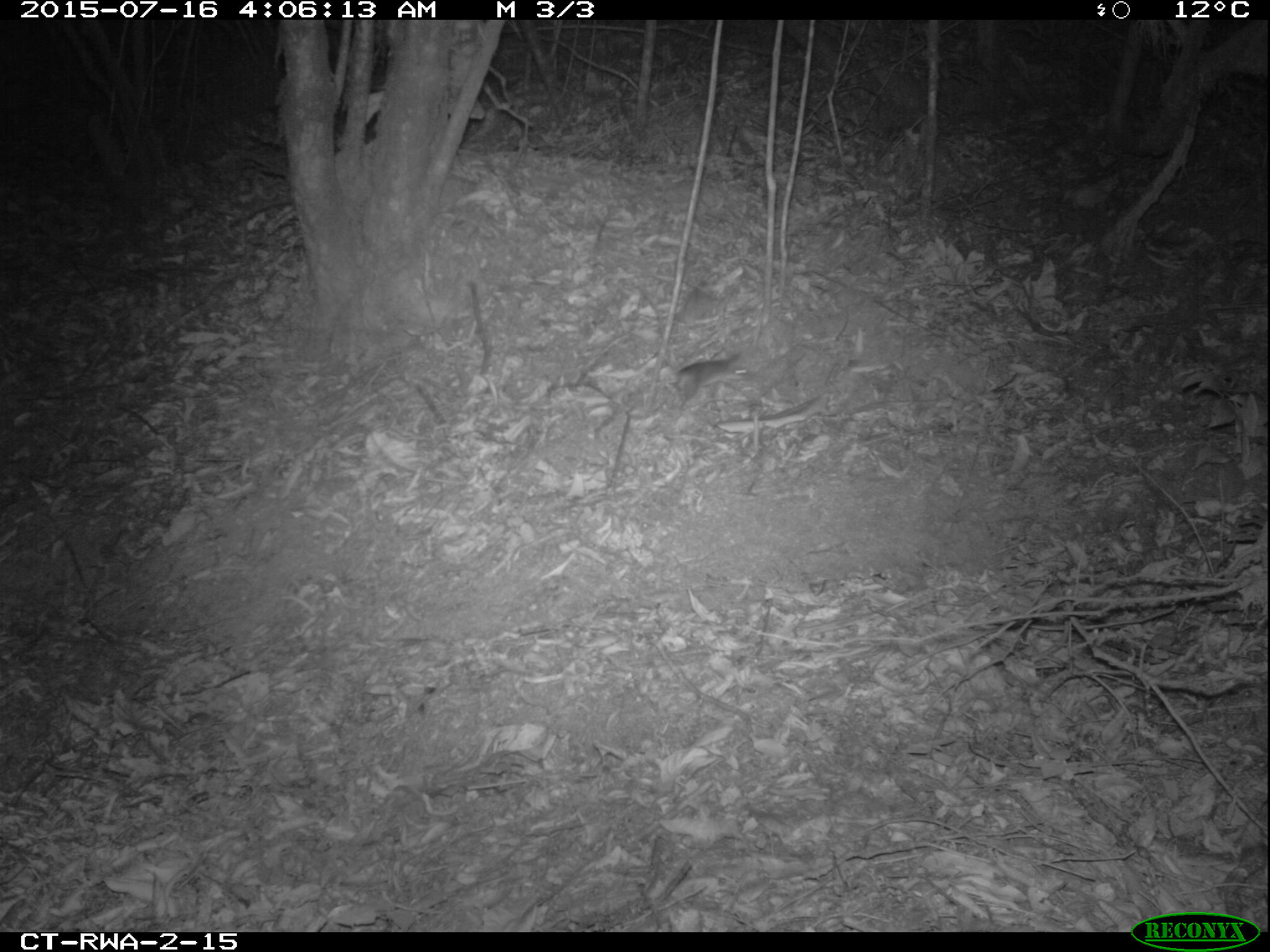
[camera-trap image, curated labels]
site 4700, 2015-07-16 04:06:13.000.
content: unidentified animal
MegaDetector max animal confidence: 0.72